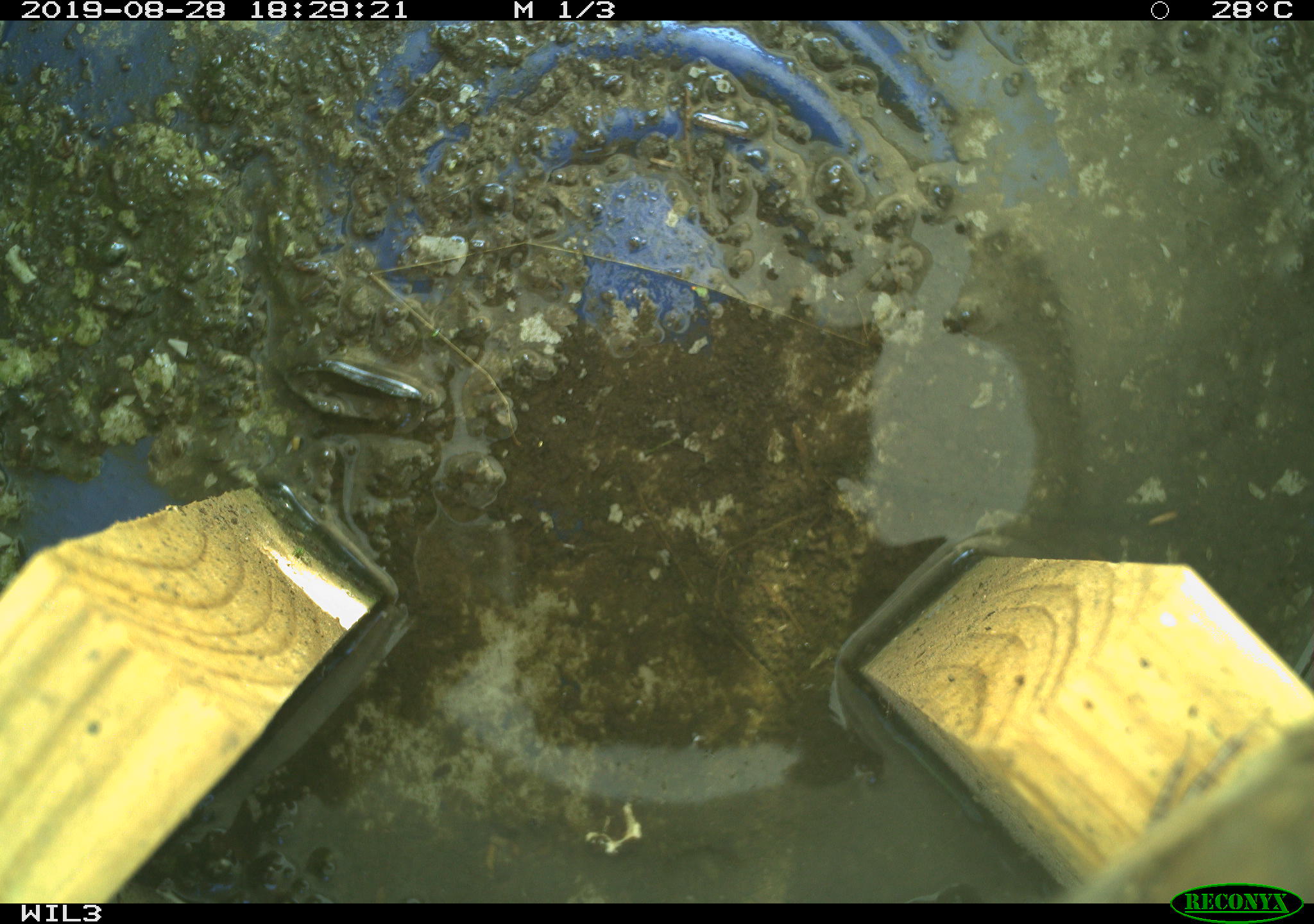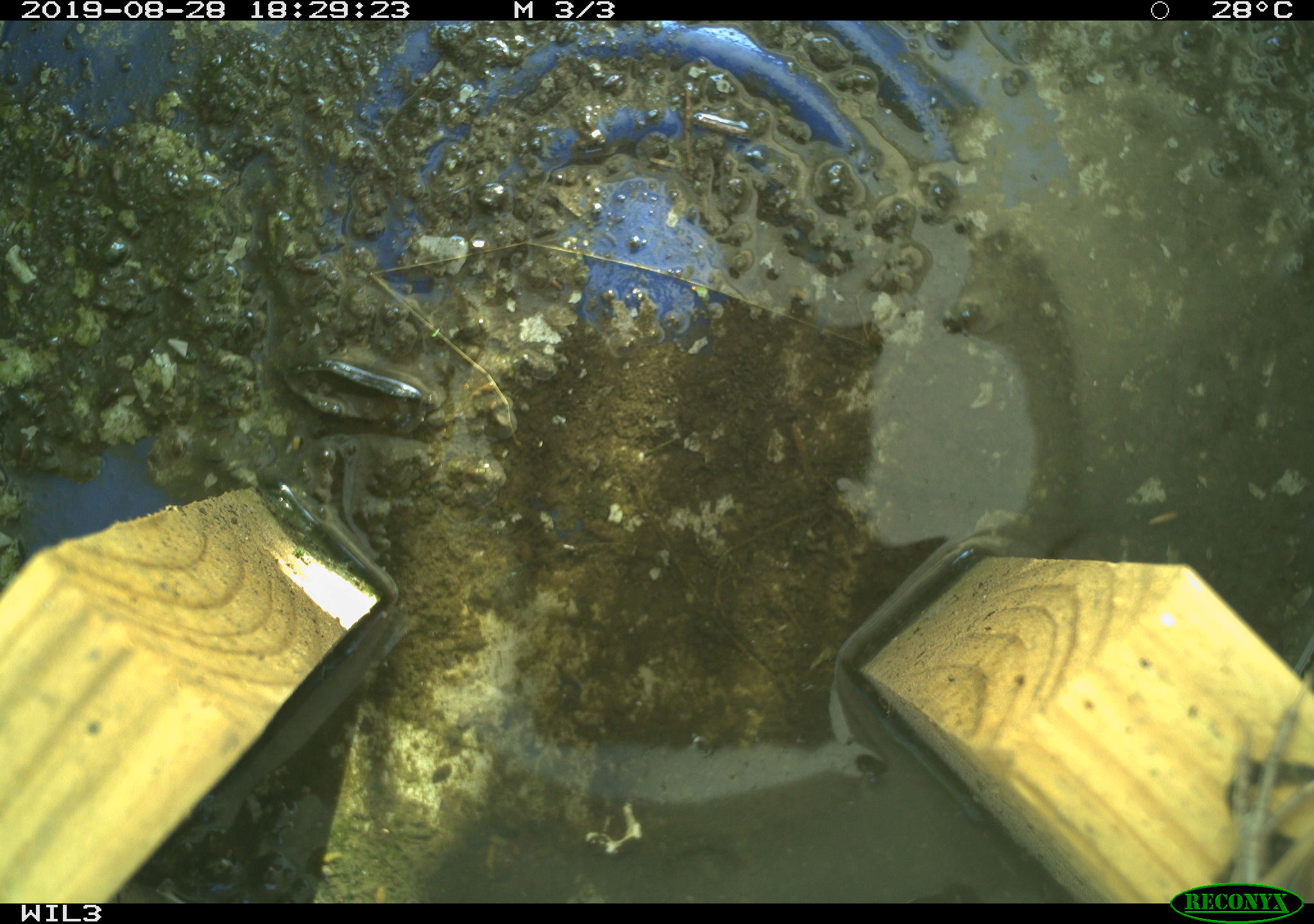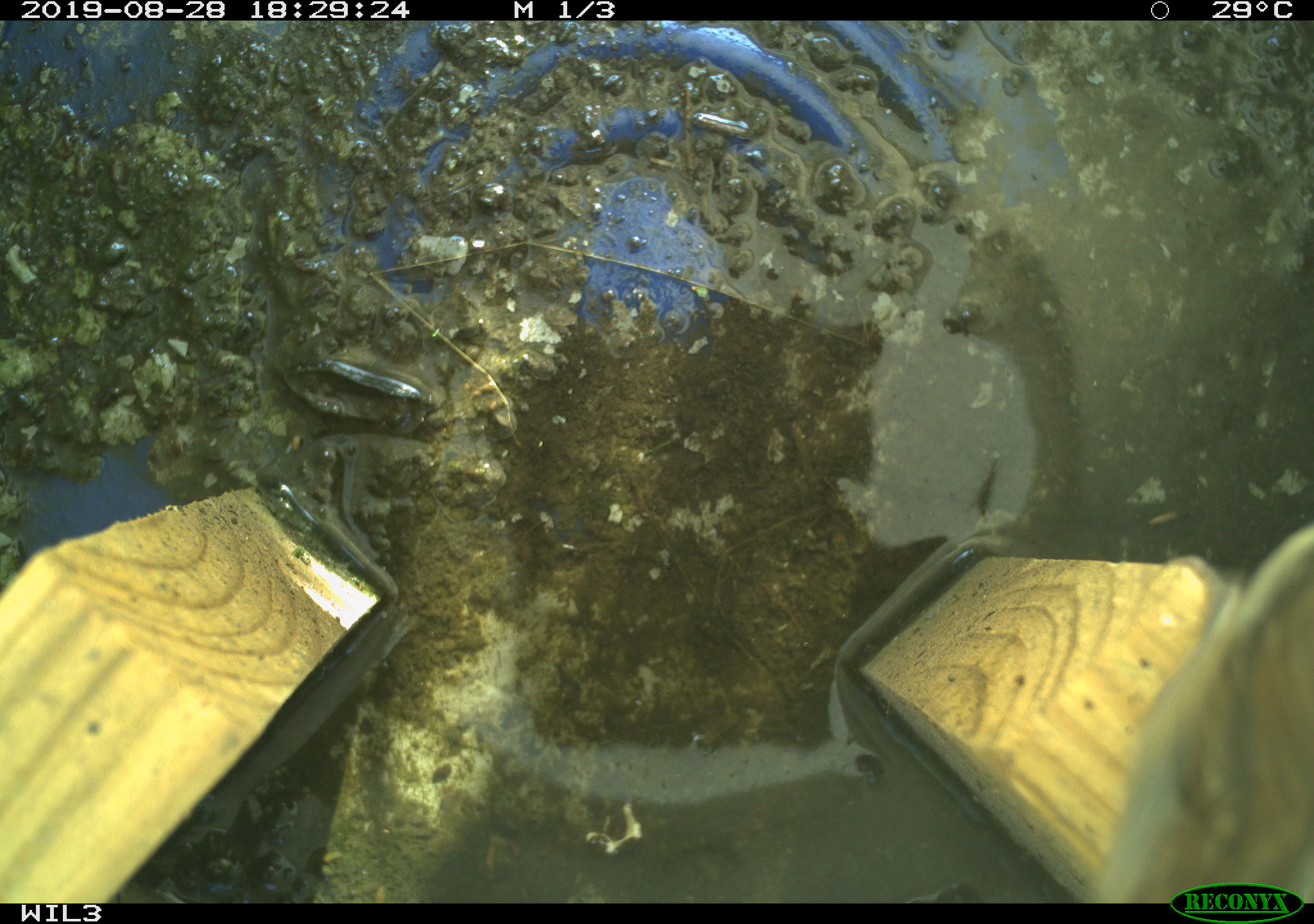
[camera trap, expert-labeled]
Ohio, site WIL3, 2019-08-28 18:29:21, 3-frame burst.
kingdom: Animalia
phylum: Chordata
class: Aves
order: Passeriformes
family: Troglodytidae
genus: Troglodytes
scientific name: Troglodytes aedon aedon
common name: northern house wren